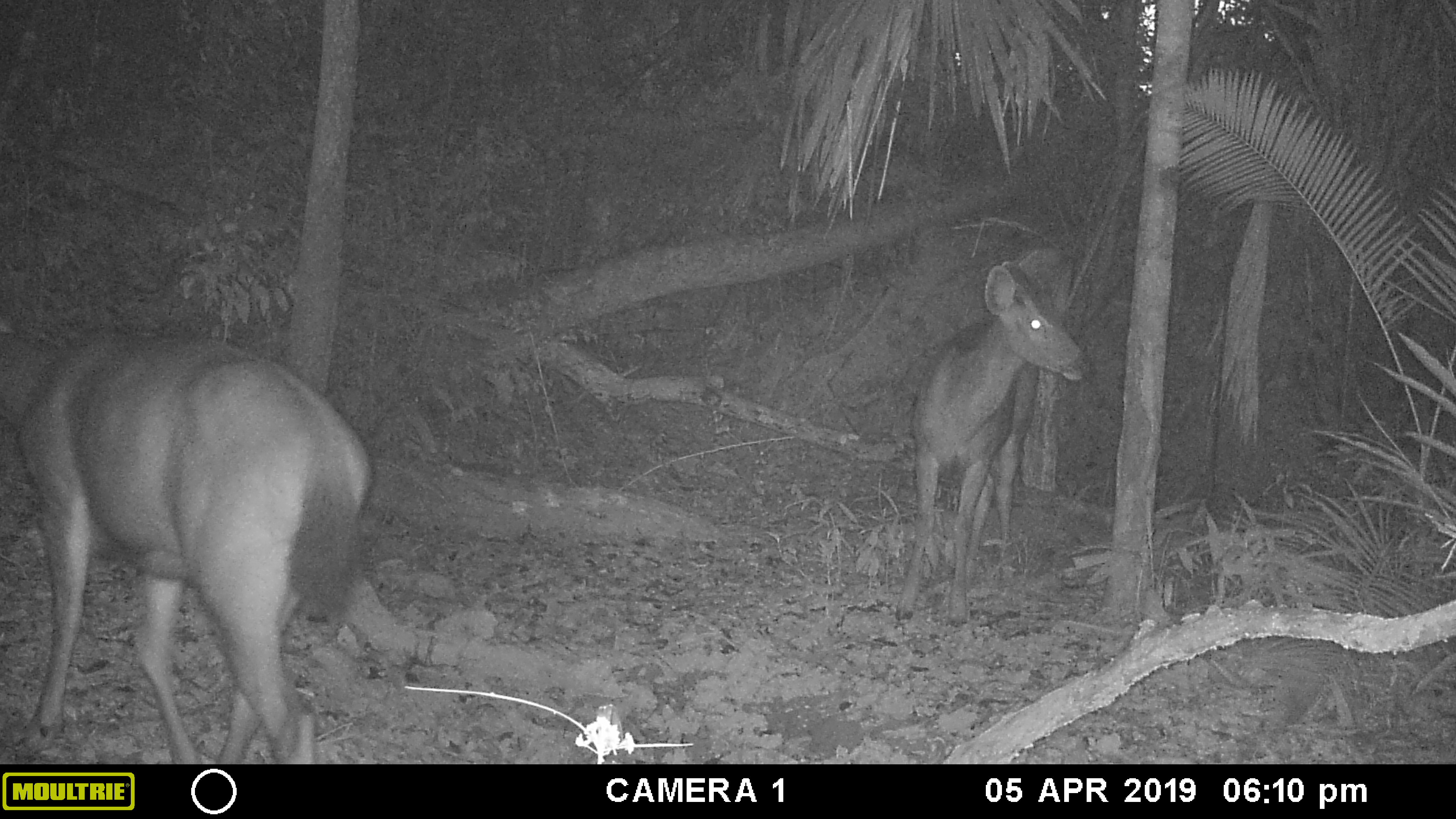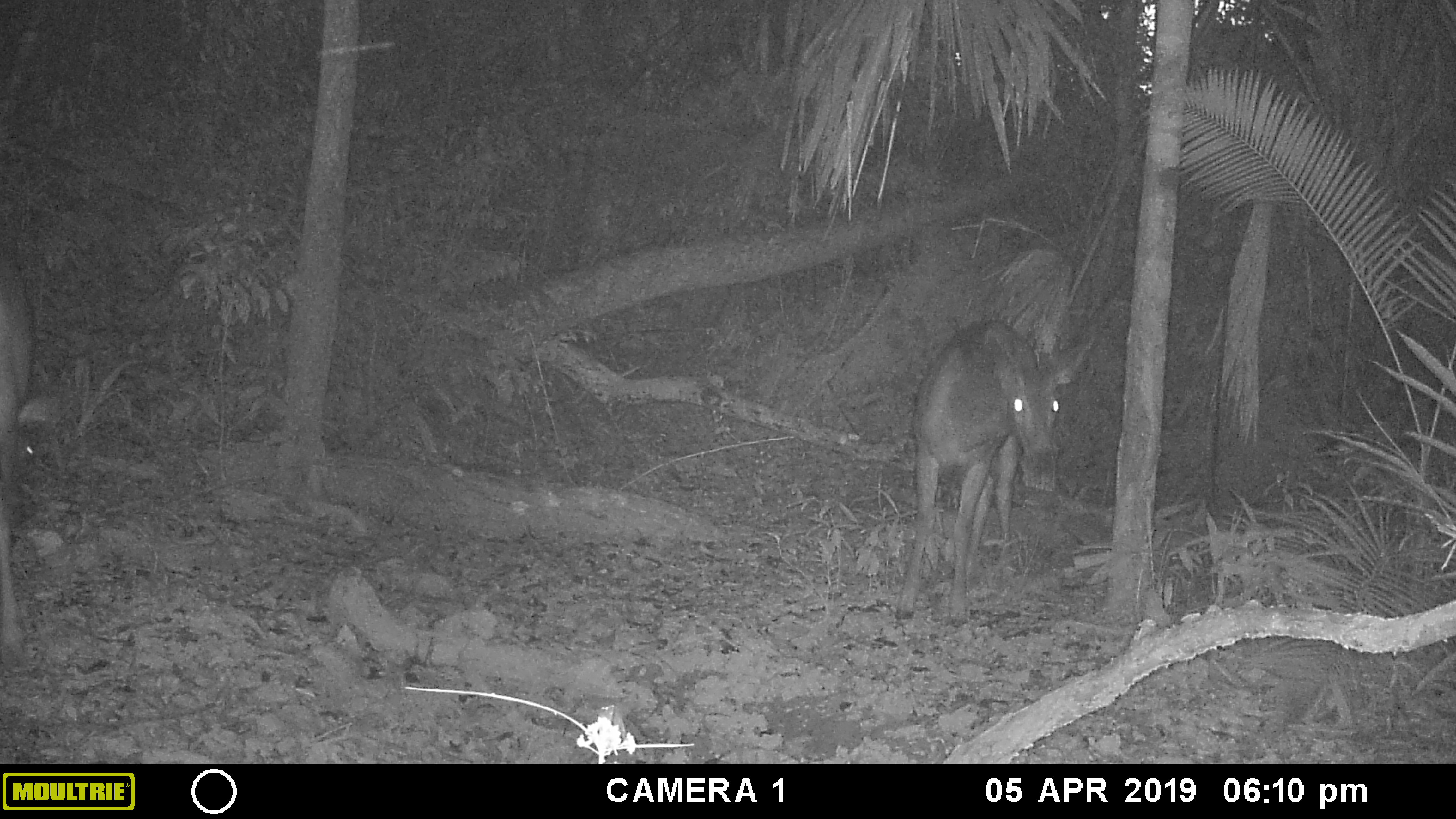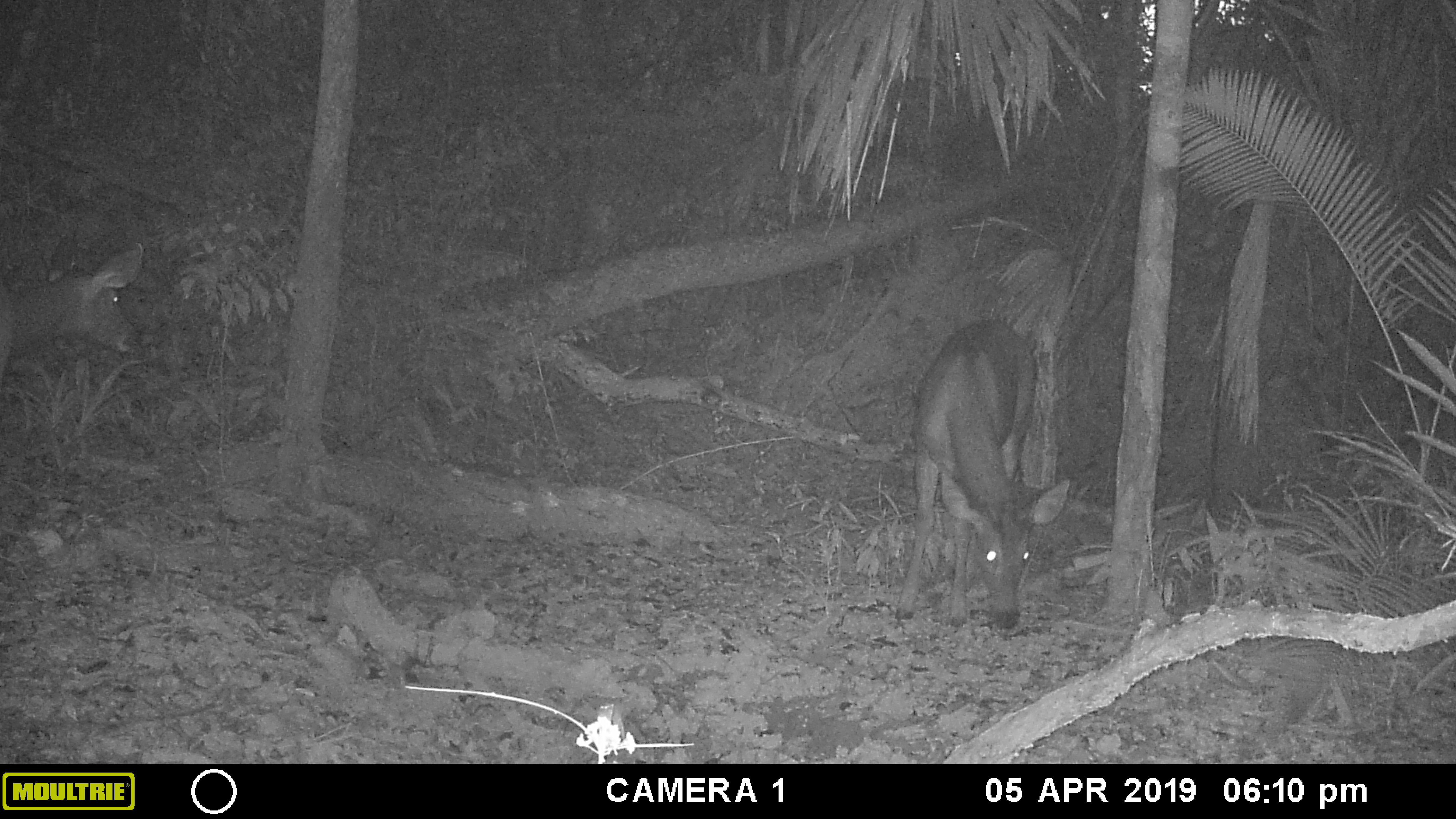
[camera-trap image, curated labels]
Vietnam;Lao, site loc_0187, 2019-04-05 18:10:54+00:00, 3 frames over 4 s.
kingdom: Animalia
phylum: Chordata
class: Mammalia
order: Artiodactyla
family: Cervidae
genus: Rusa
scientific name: Rusa unicolor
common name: sambar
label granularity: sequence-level